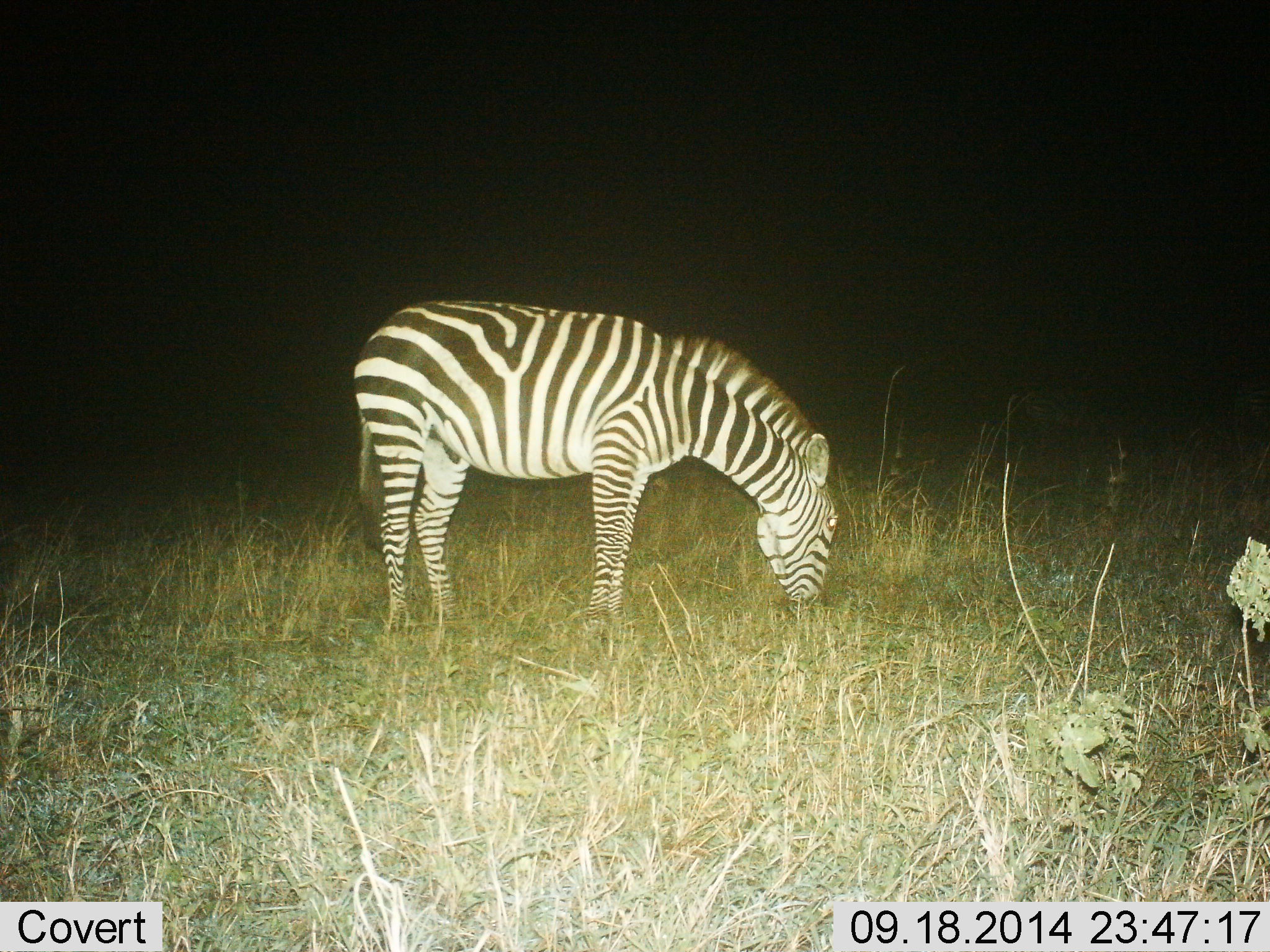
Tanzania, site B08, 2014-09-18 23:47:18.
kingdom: Animalia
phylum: Chordata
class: Mammalia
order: Perissodactyla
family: Equidae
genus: Equus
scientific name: Equus quagga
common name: plains zebra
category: zebra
Zebra (plains zebra) (Equus quagga), count 1. Behavior (volunteer vote fractions): standing 30%, resting 0%, moving 0%, interacting 0%. Young present (vote fraction): 0%. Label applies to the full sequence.